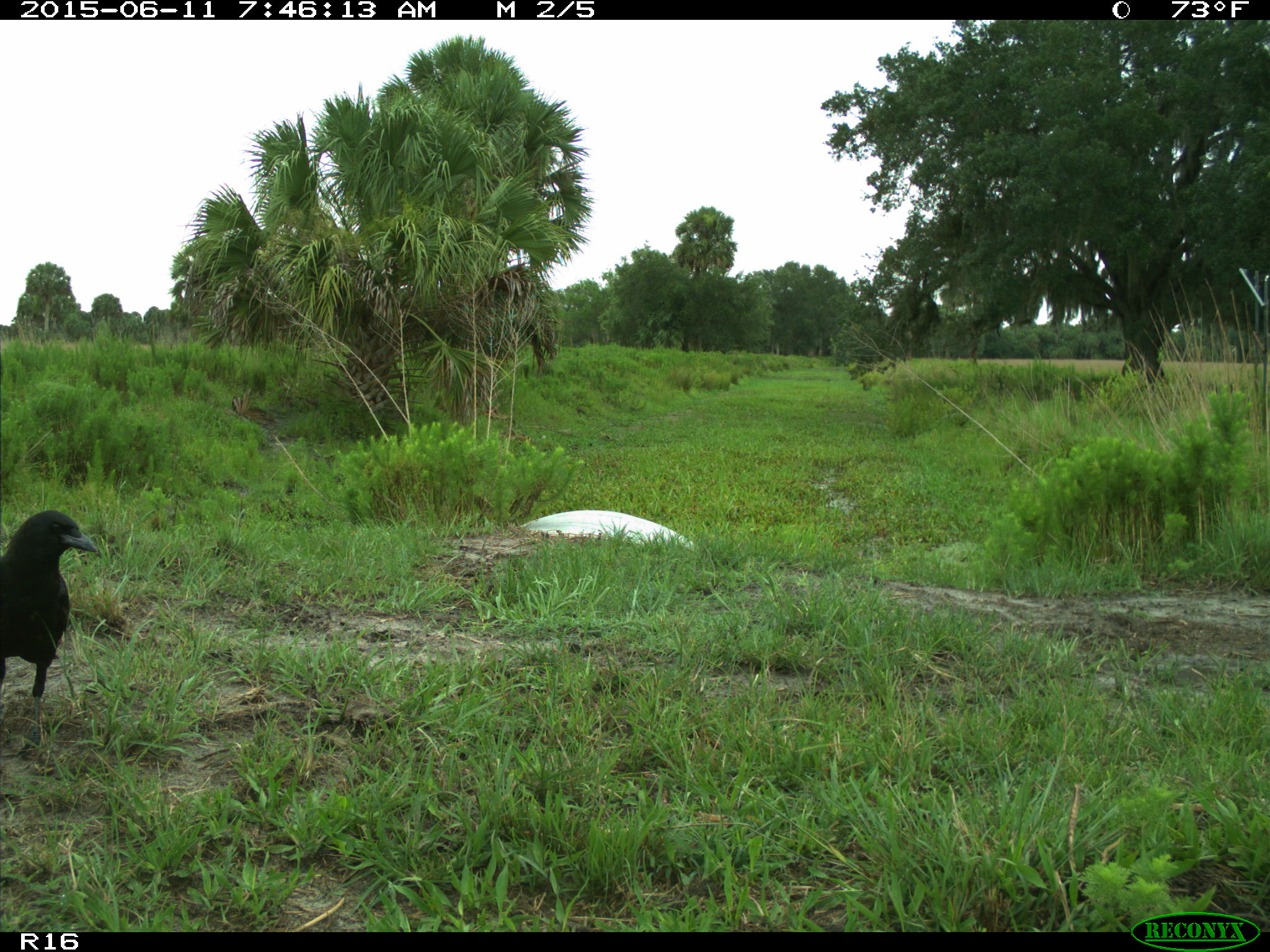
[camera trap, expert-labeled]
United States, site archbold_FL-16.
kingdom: Animalia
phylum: Chordata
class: Aves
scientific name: Aves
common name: birds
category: unidentified bird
Unidentified bird (birds) (Aves).